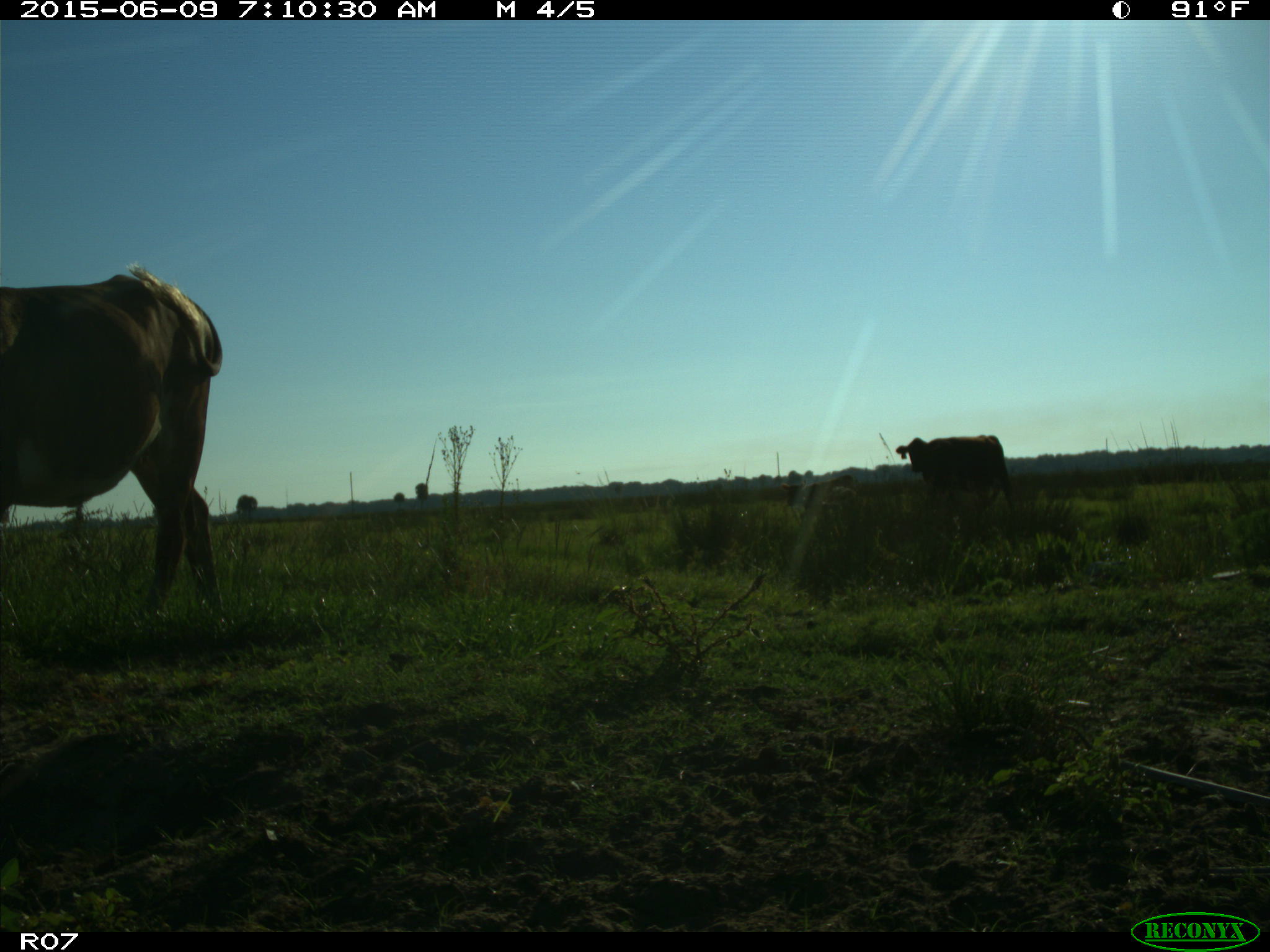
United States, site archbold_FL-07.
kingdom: Animalia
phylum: Chordata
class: Mammalia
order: Artiodactyla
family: Bovidae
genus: Bos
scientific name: Bos taurus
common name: domestic cow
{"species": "Bos taurus (domestic cow)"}